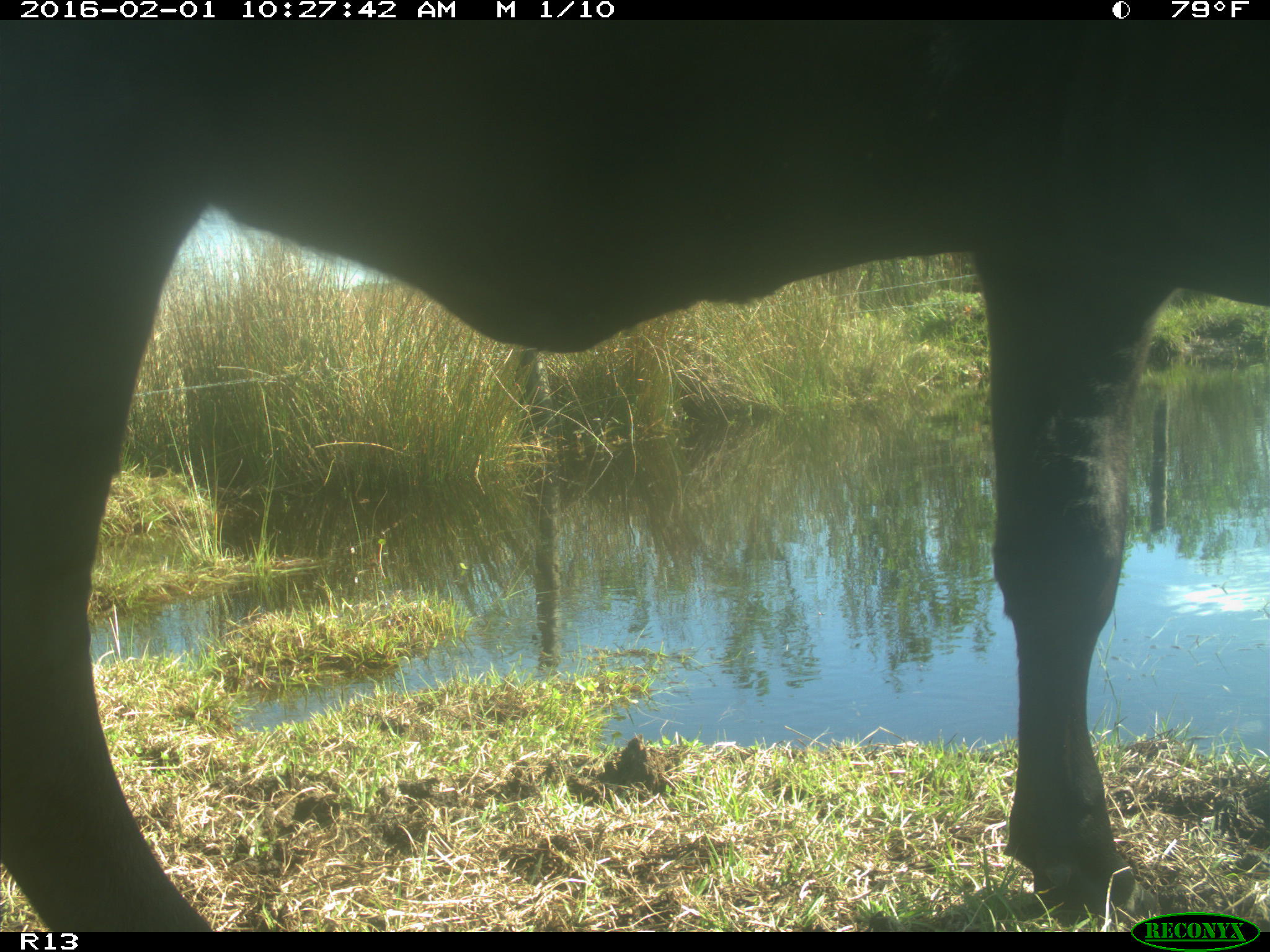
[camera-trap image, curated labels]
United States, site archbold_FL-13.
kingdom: Animalia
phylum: Chordata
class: Mammalia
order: Artiodactyla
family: Bovidae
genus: Bos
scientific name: Bos taurus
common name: domestic cow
Bos taurus (domestic cow).